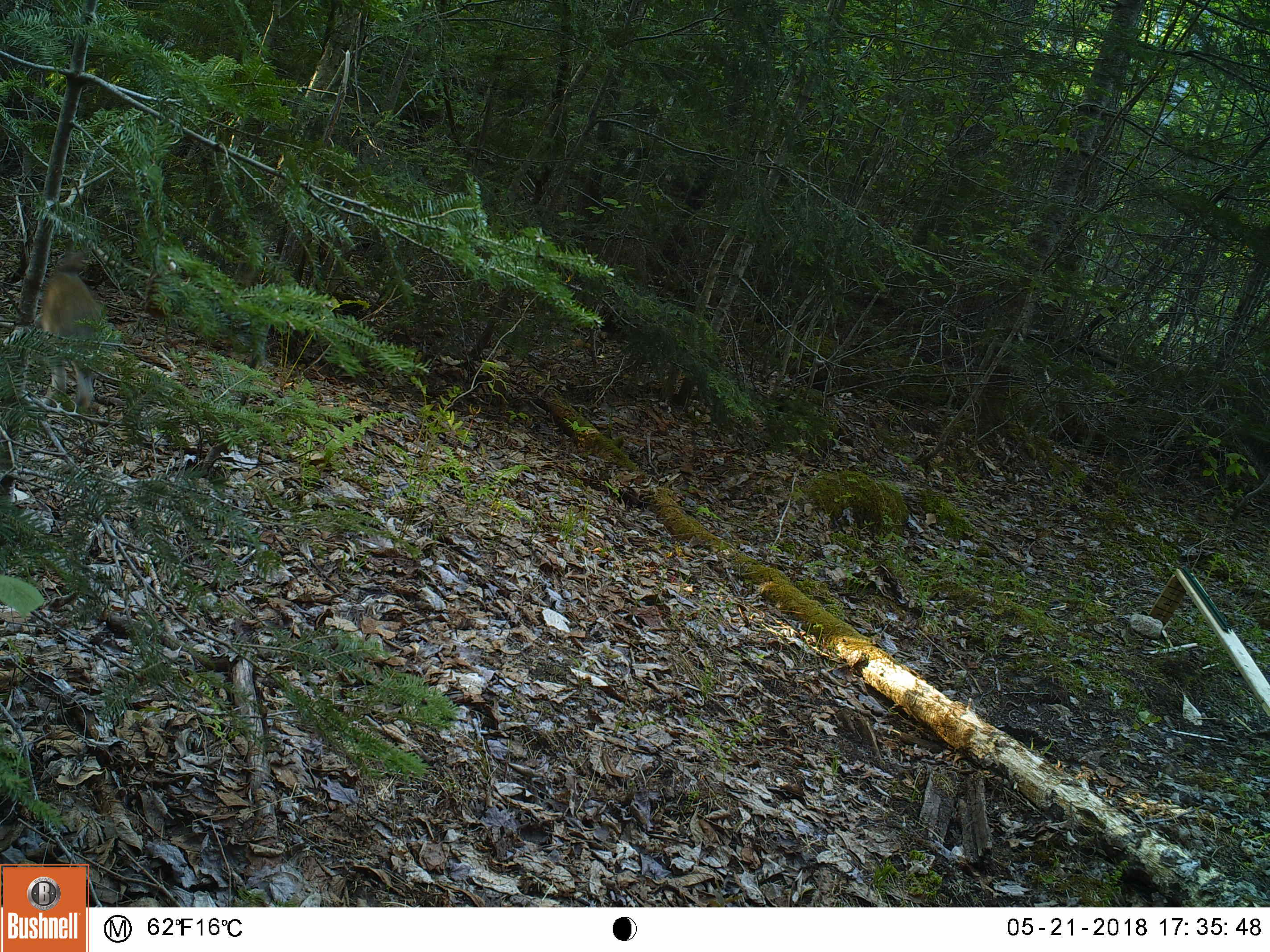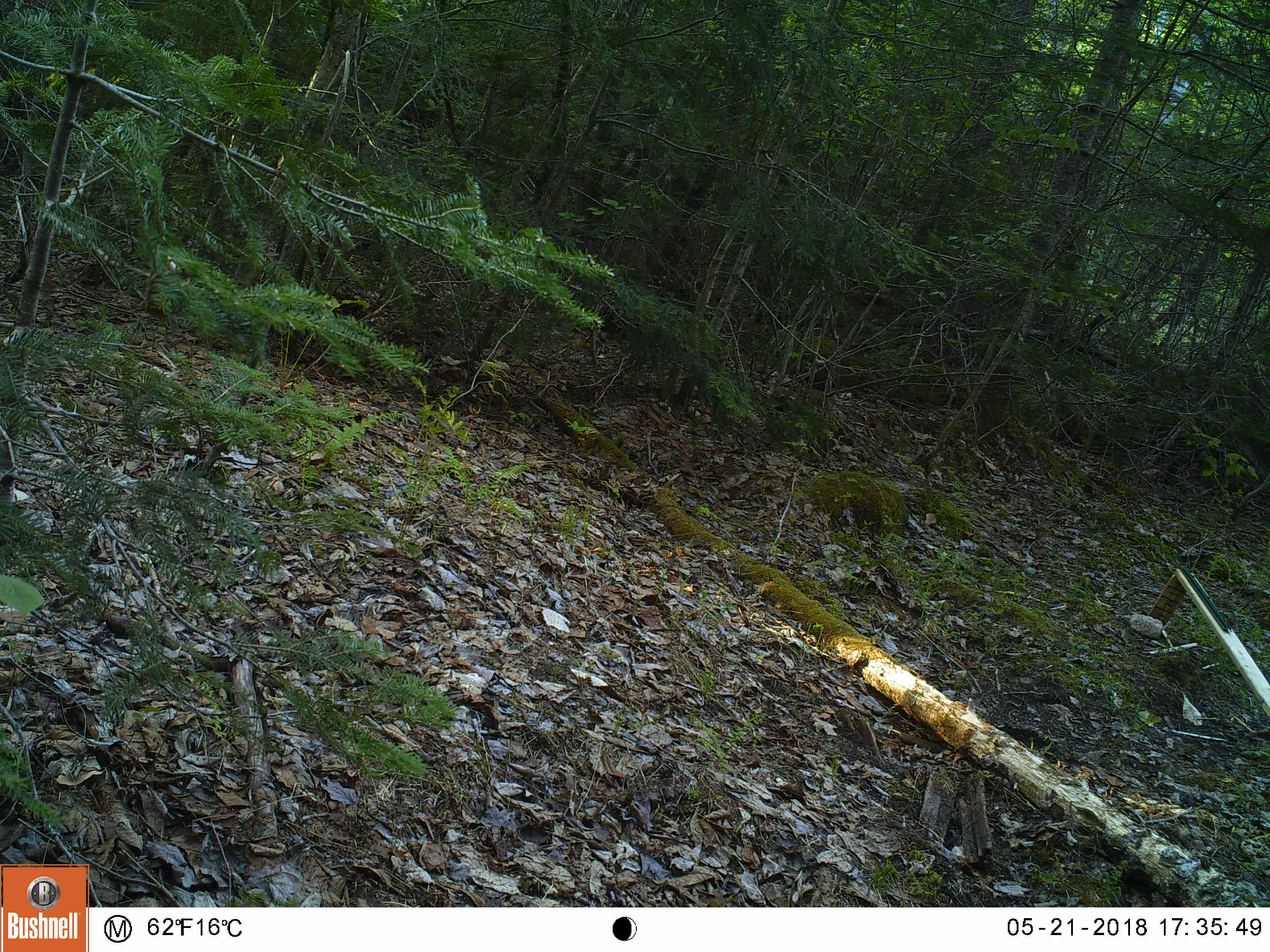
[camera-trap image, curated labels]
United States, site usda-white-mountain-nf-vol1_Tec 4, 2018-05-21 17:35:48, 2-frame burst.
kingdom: Animalia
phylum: Chordata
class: Mammalia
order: Lagomorpha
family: Leporidae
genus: Lepus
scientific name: Lepus americanus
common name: snowshoe hare